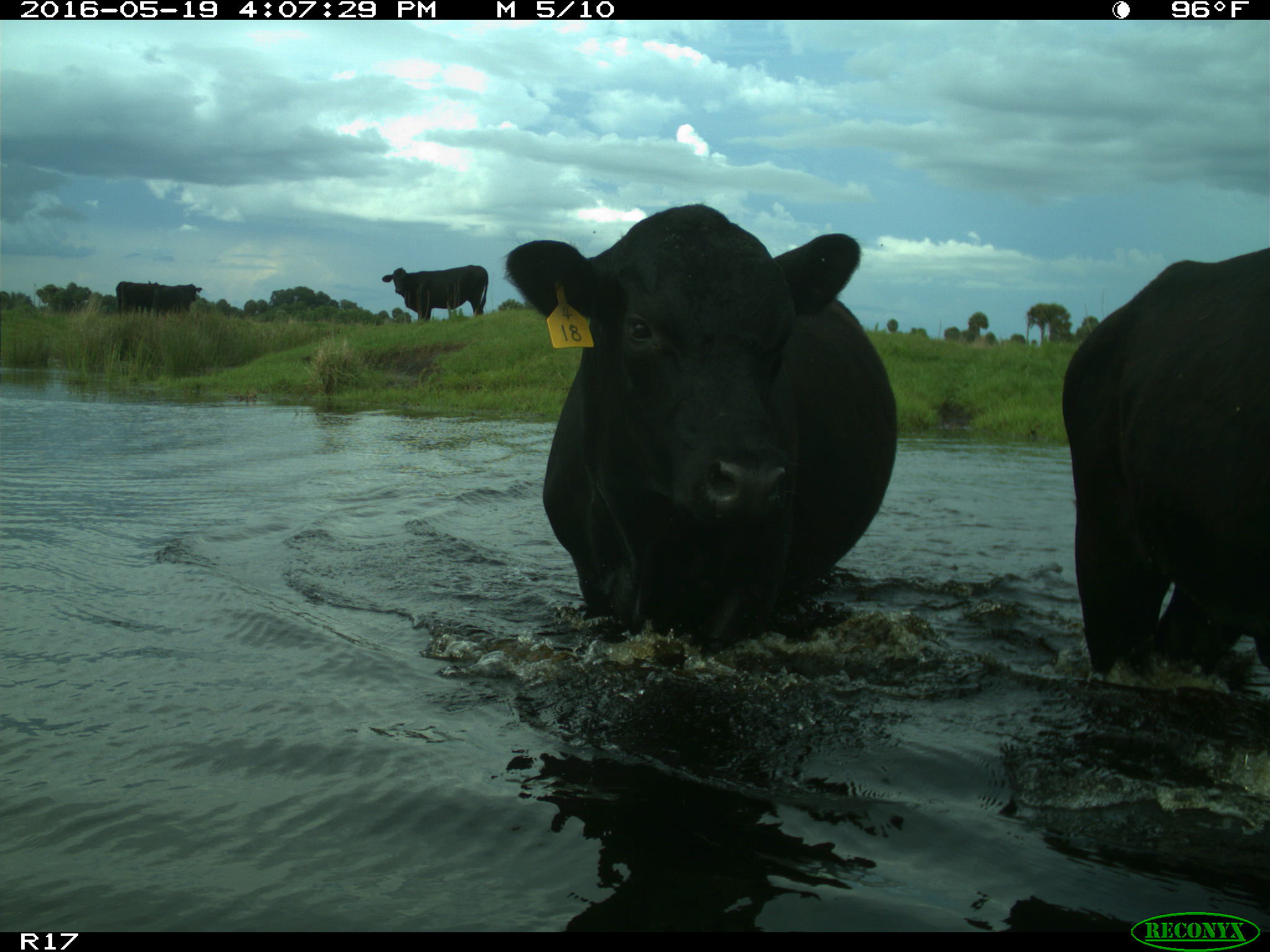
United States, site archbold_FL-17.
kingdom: Animalia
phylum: Chordata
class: Mammalia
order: Artiodactyla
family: Bovidae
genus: Bos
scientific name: Bos taurus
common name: domestic cow